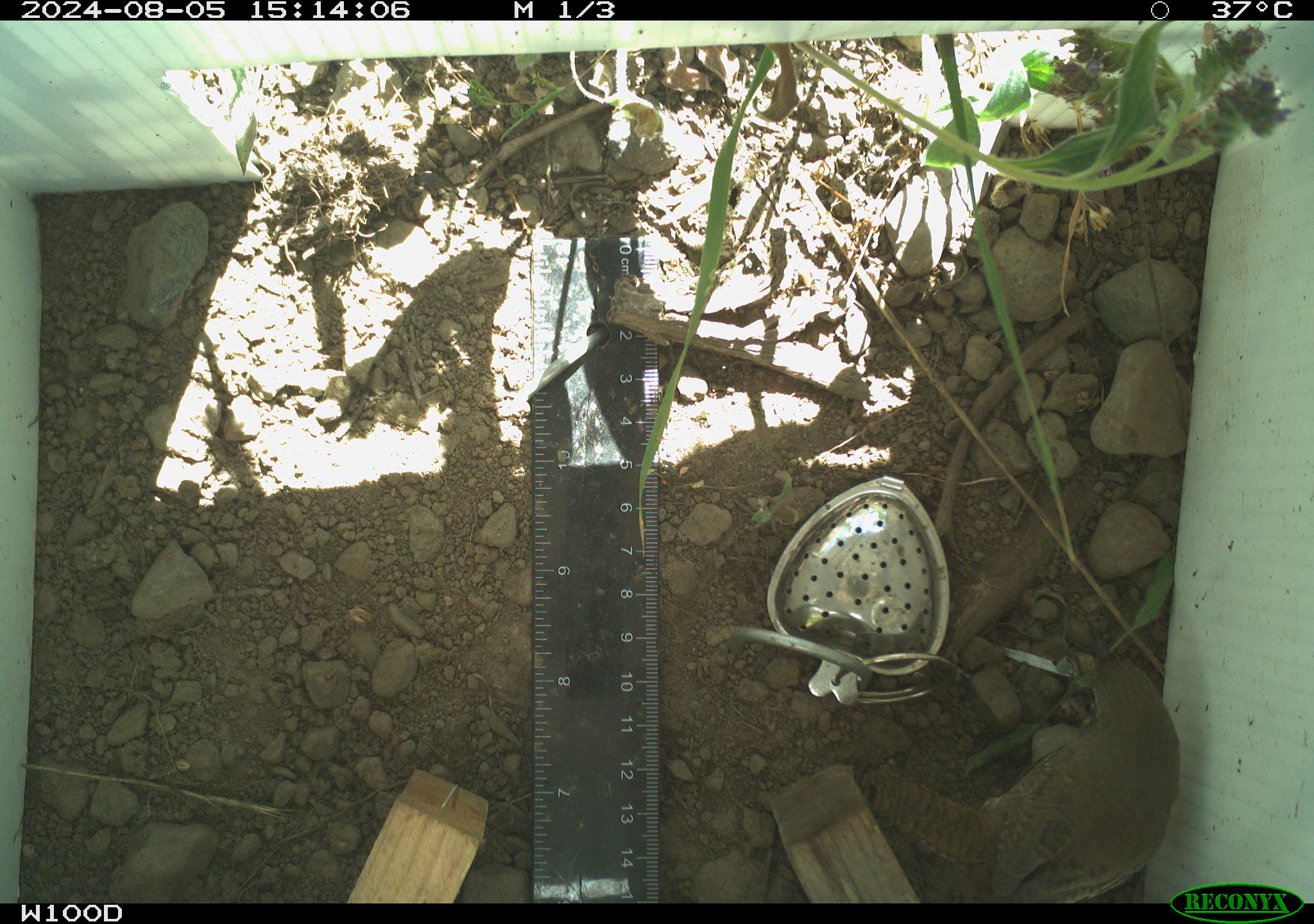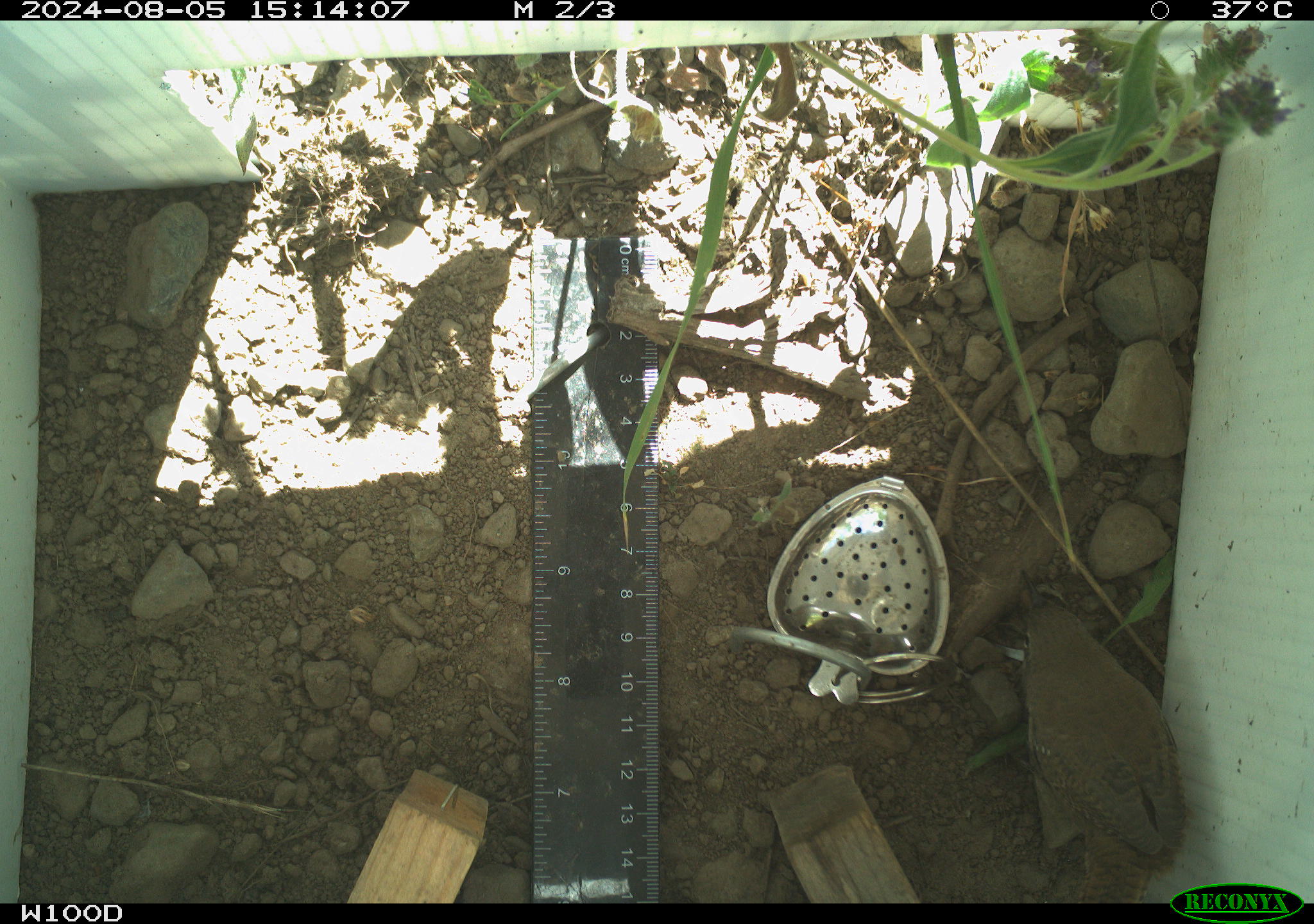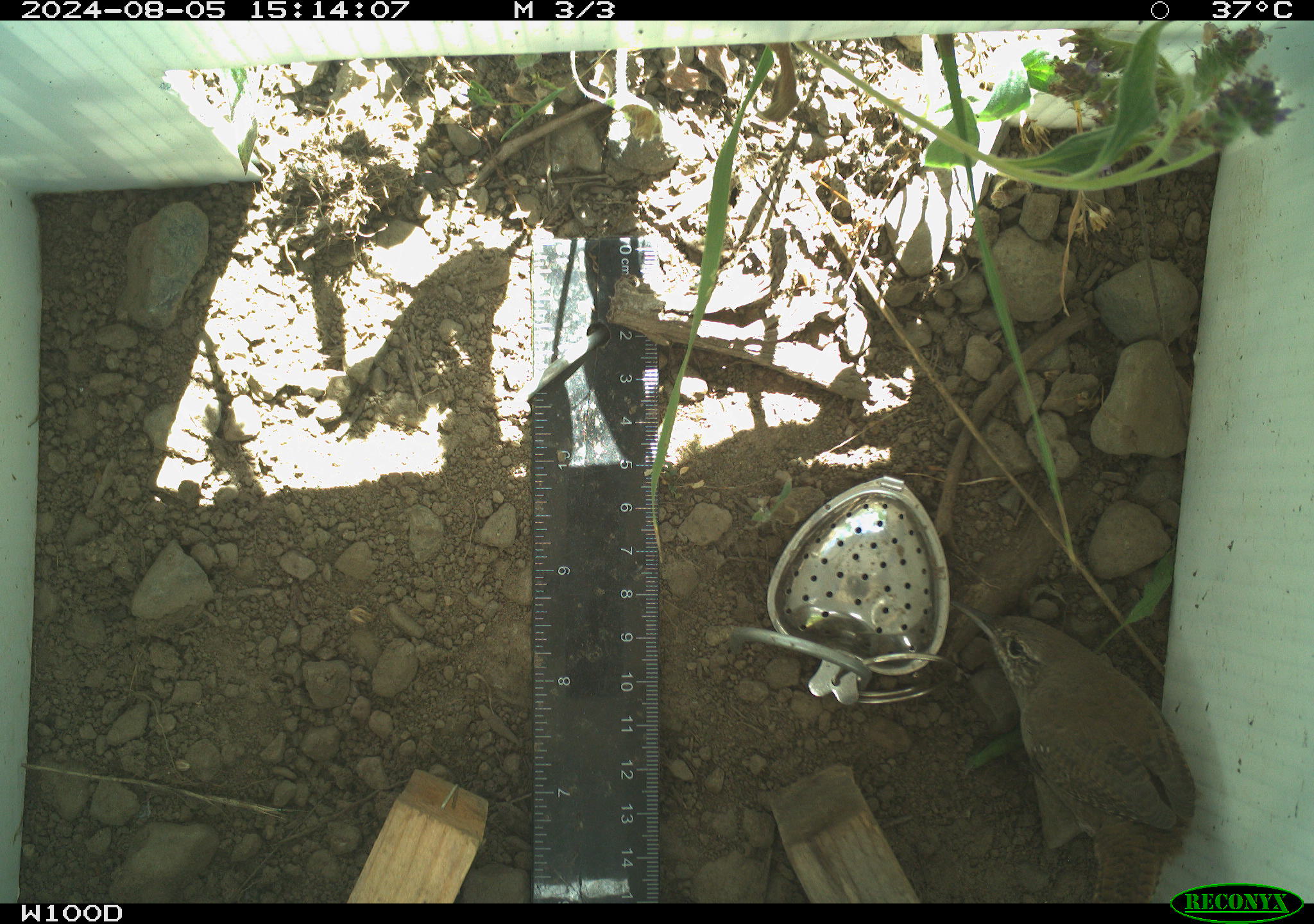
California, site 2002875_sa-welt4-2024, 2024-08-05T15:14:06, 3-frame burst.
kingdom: Animalia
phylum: Chordata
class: Aves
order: Passeriformes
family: Troglodytidae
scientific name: Troglodytidae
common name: wren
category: troglodytidae family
Troglodytidae family (wren) (Troglodytidae).